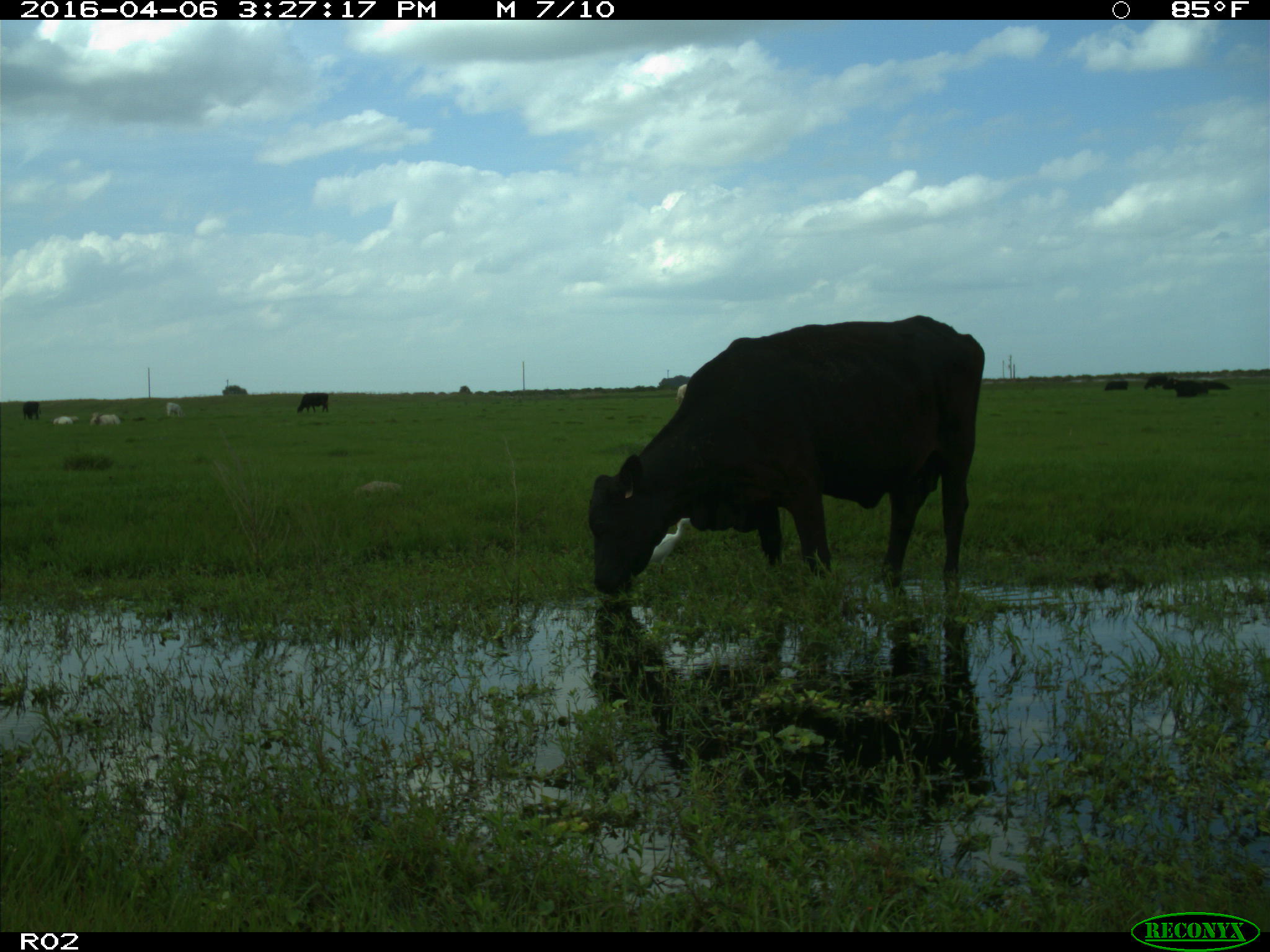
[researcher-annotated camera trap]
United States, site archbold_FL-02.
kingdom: Animalia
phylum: Chordata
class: Mammalia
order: Artiodactyla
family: Bovidae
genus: Bos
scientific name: Bos taurus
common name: domestic cow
Bos taurus (domestic cow).